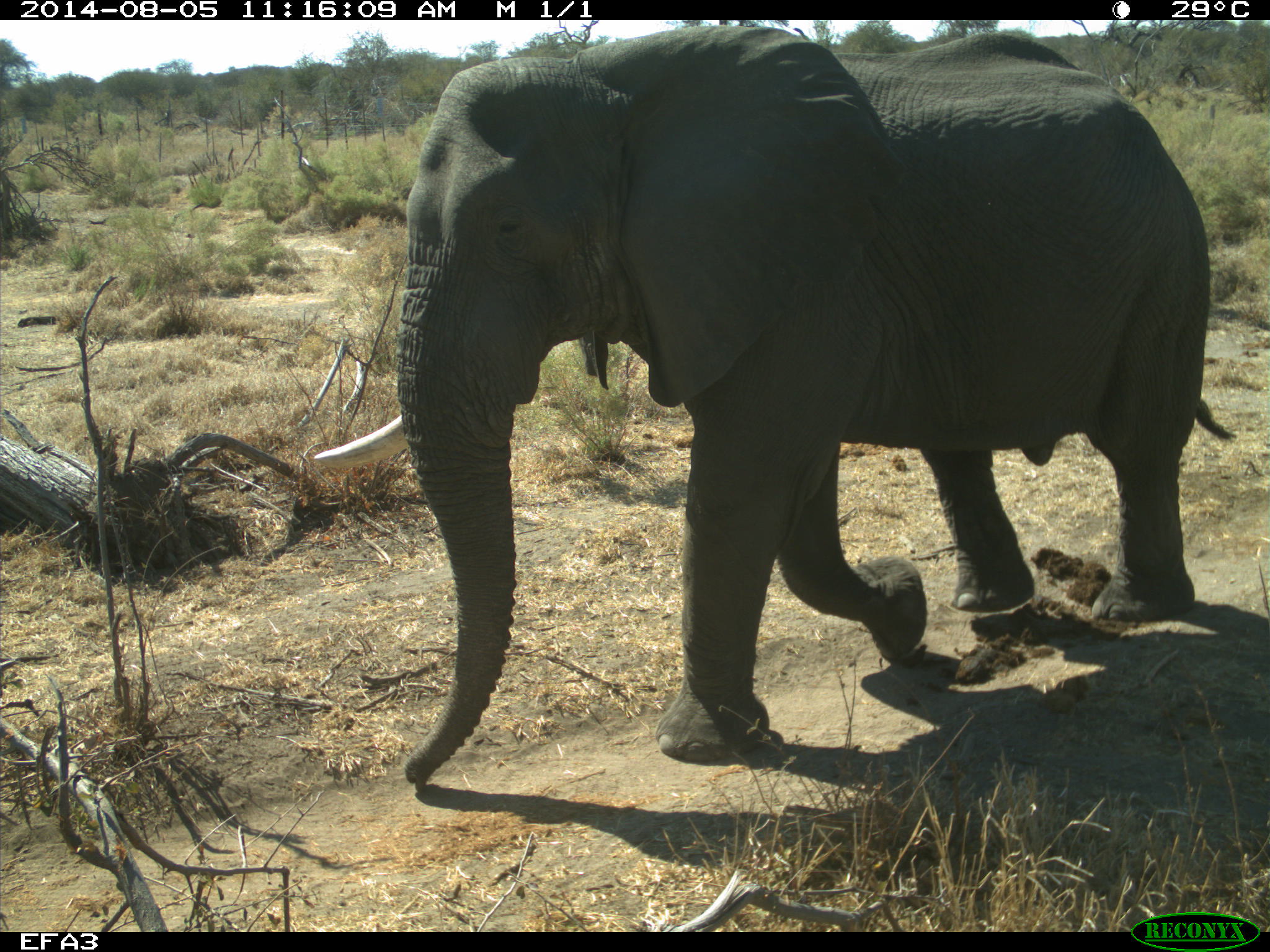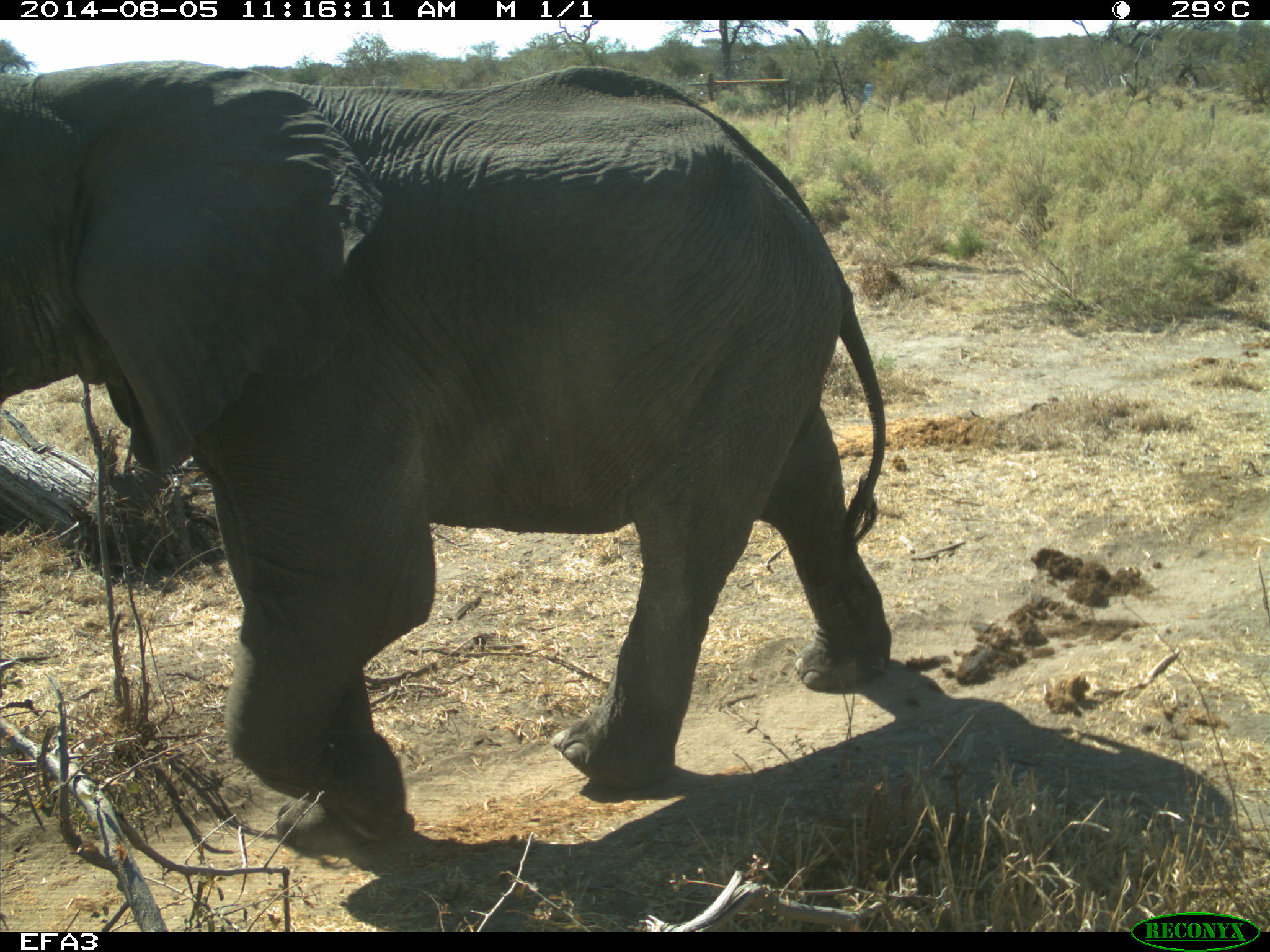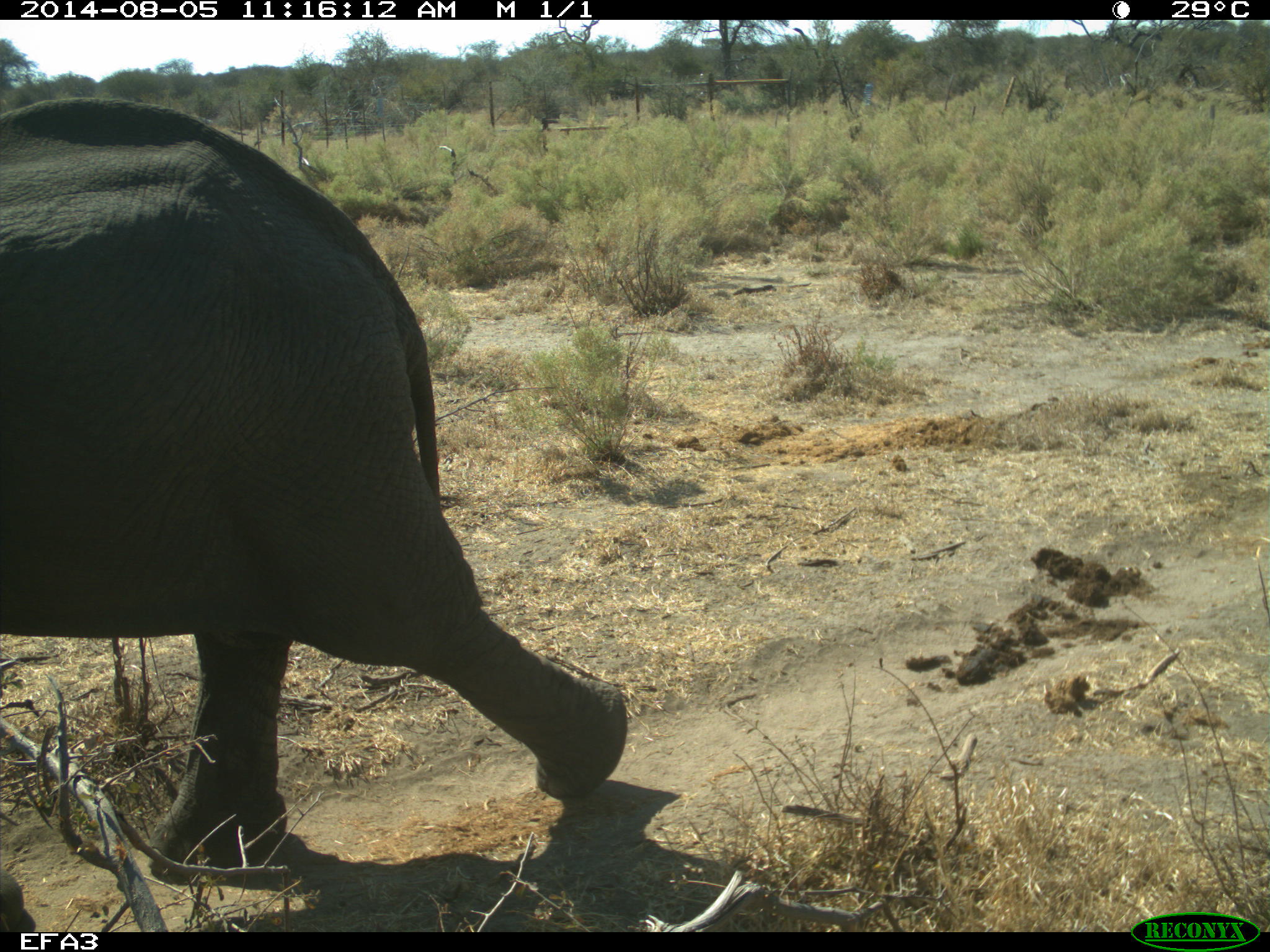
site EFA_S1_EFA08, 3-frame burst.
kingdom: Animalia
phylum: Chordata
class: Mammalia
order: Proboscidea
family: Elephantidae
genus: Loxodonta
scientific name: Loxodonta africana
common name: african bush elephant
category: elephant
Elephant (african bush elephant) (Loxodonta africana), count 1. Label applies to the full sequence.